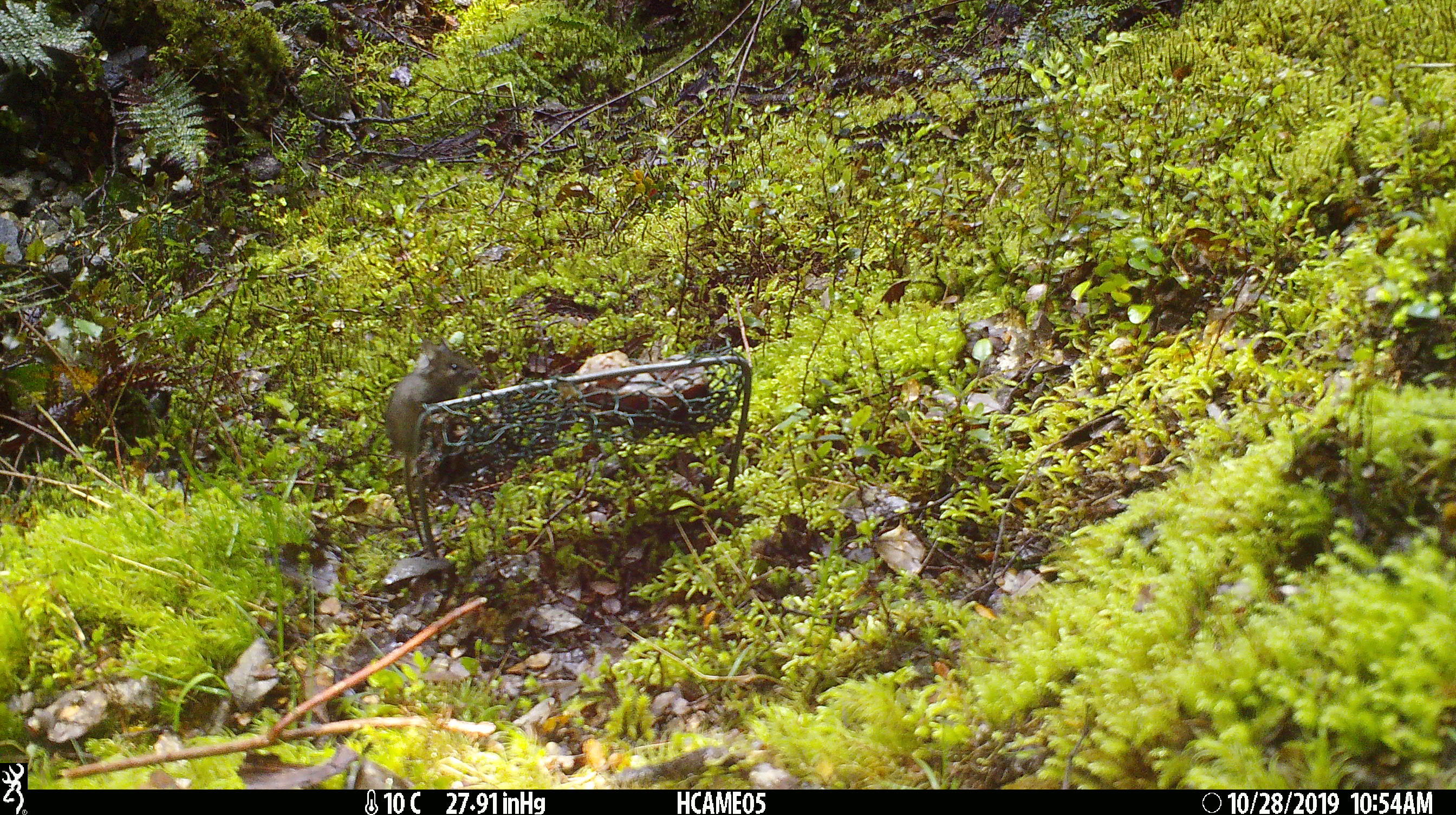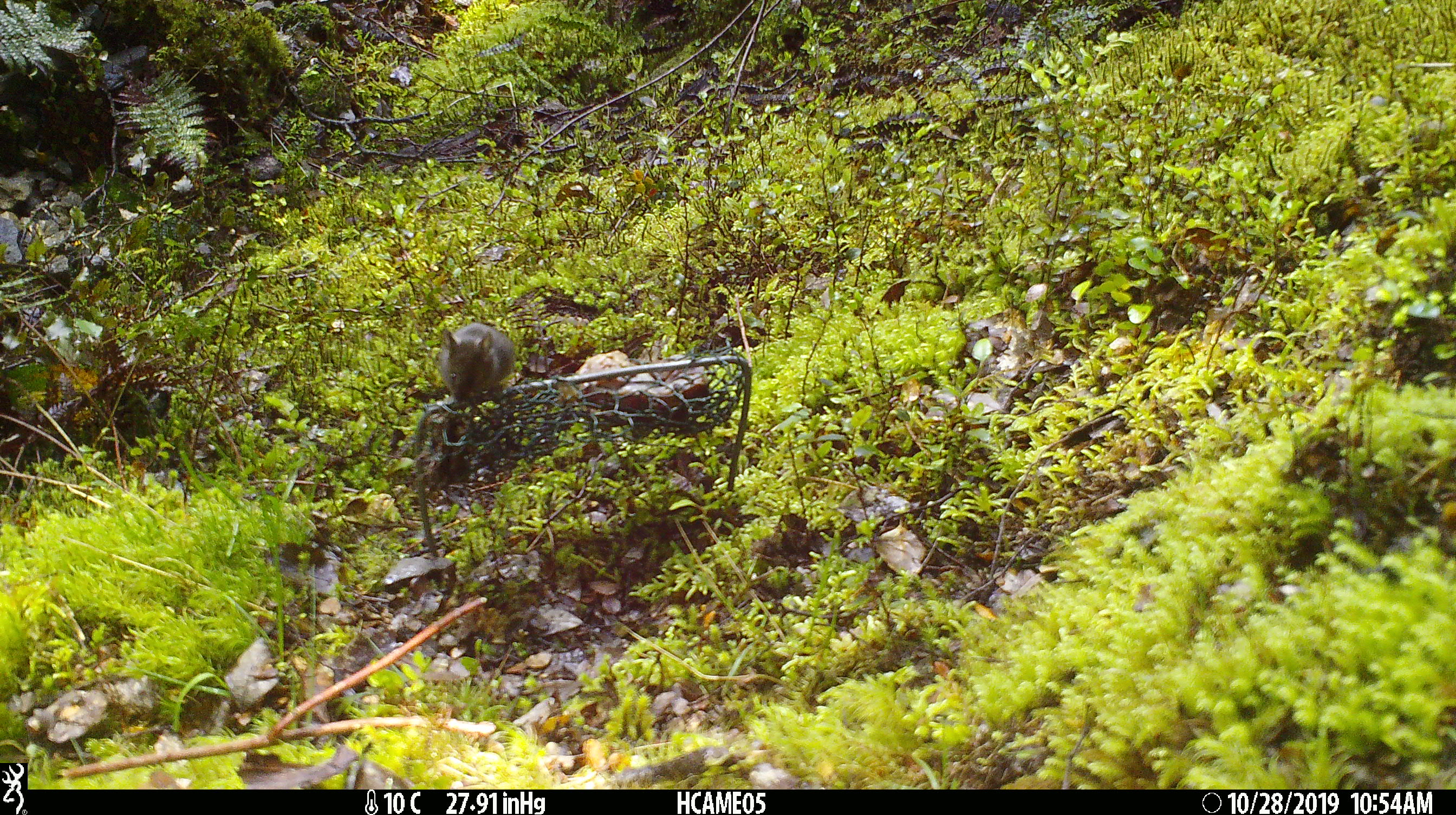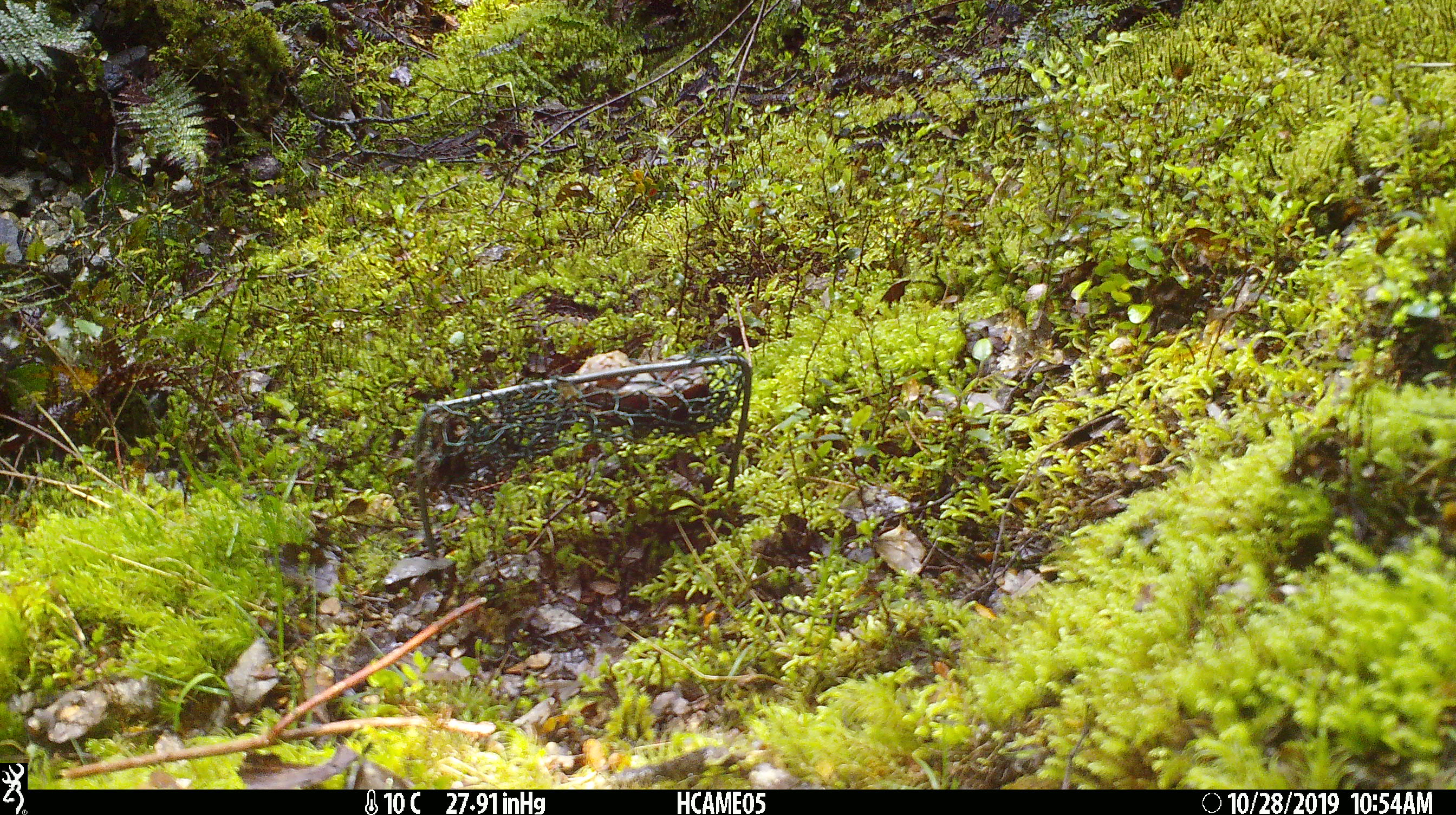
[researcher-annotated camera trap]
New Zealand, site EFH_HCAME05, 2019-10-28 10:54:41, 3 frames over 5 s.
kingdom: Animalia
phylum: Chordata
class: Mammalia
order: Rodentia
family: Muridae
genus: Mus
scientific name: Mus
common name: mouse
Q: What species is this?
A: Mouse (Mus).